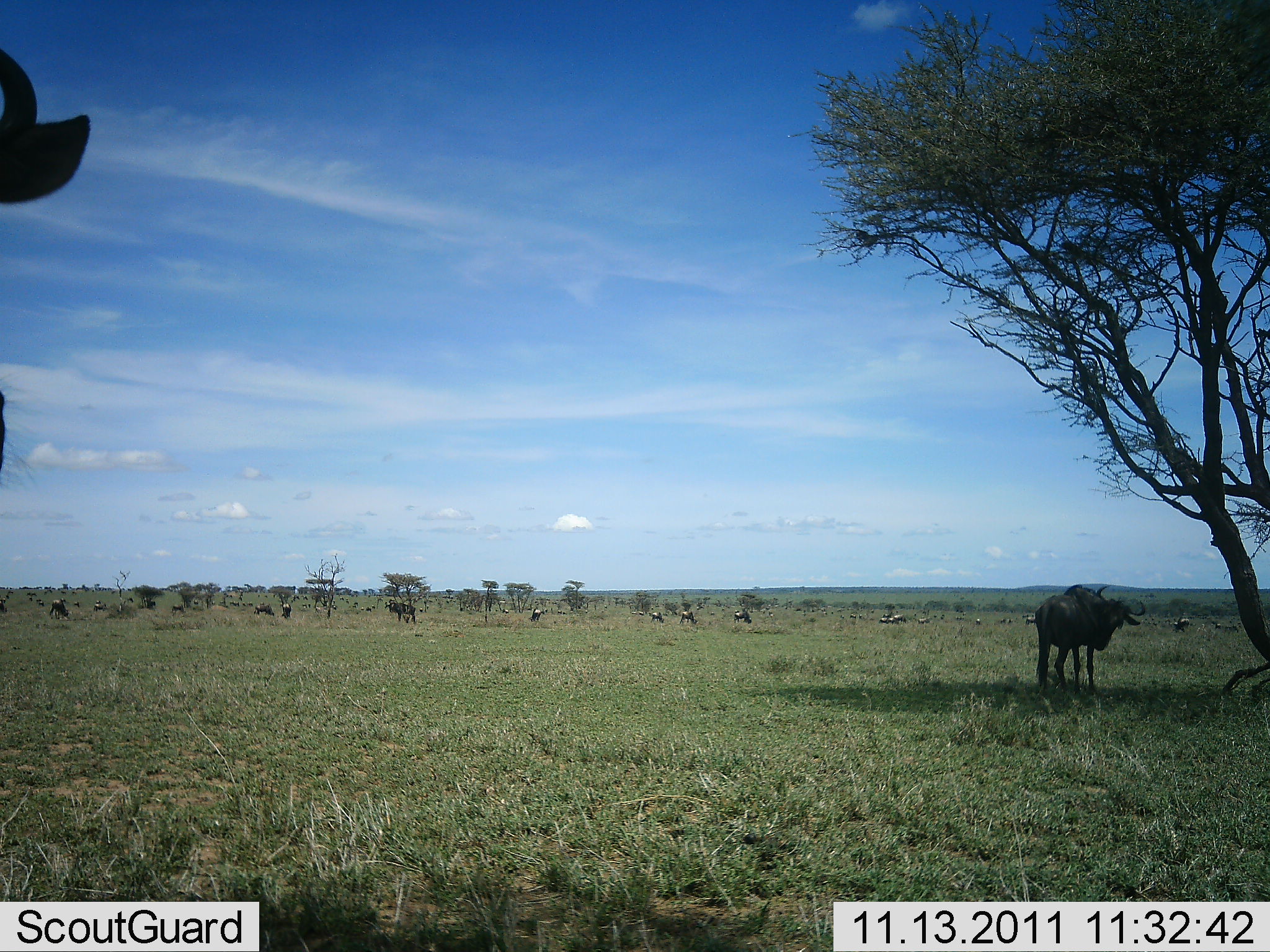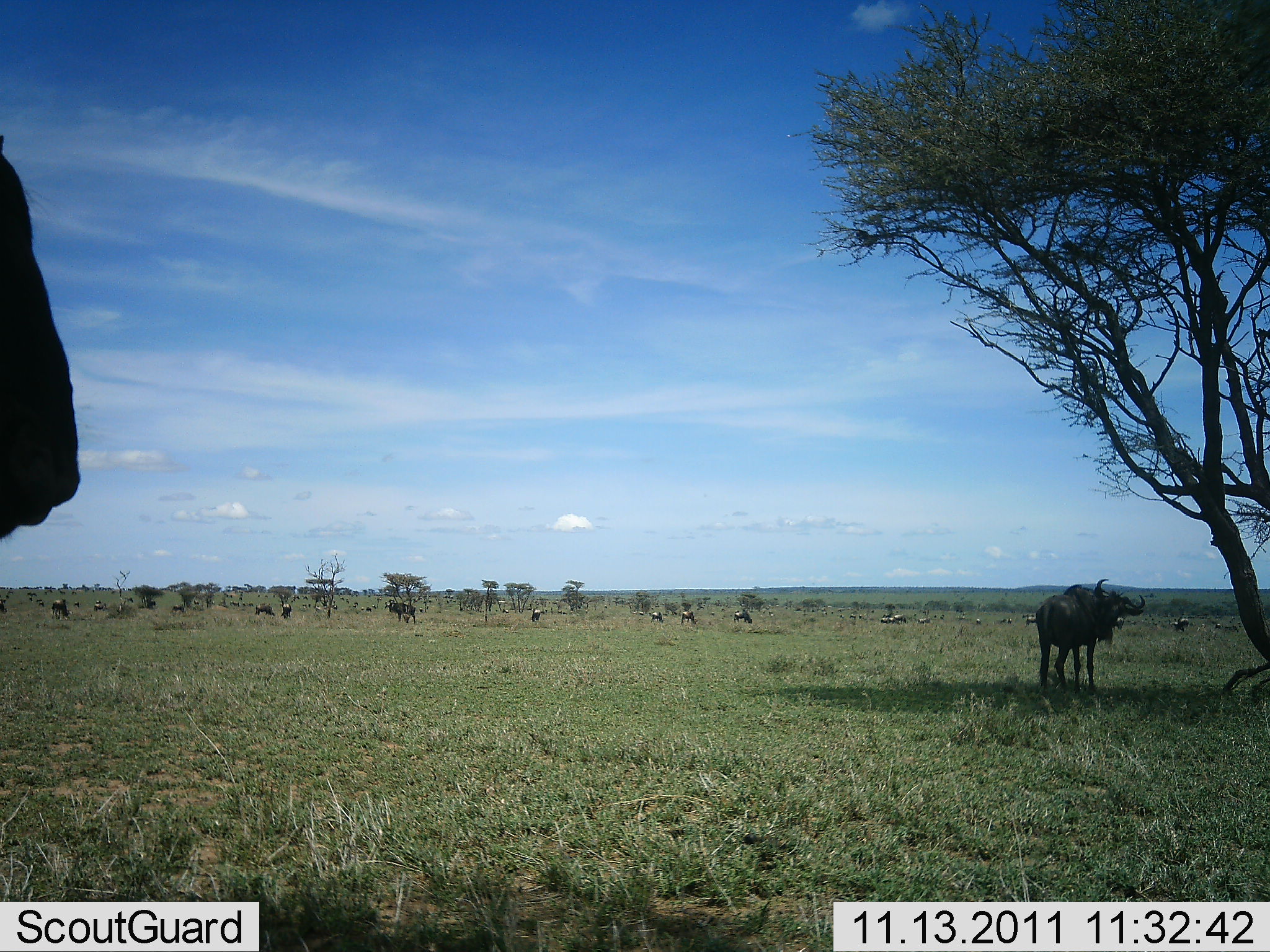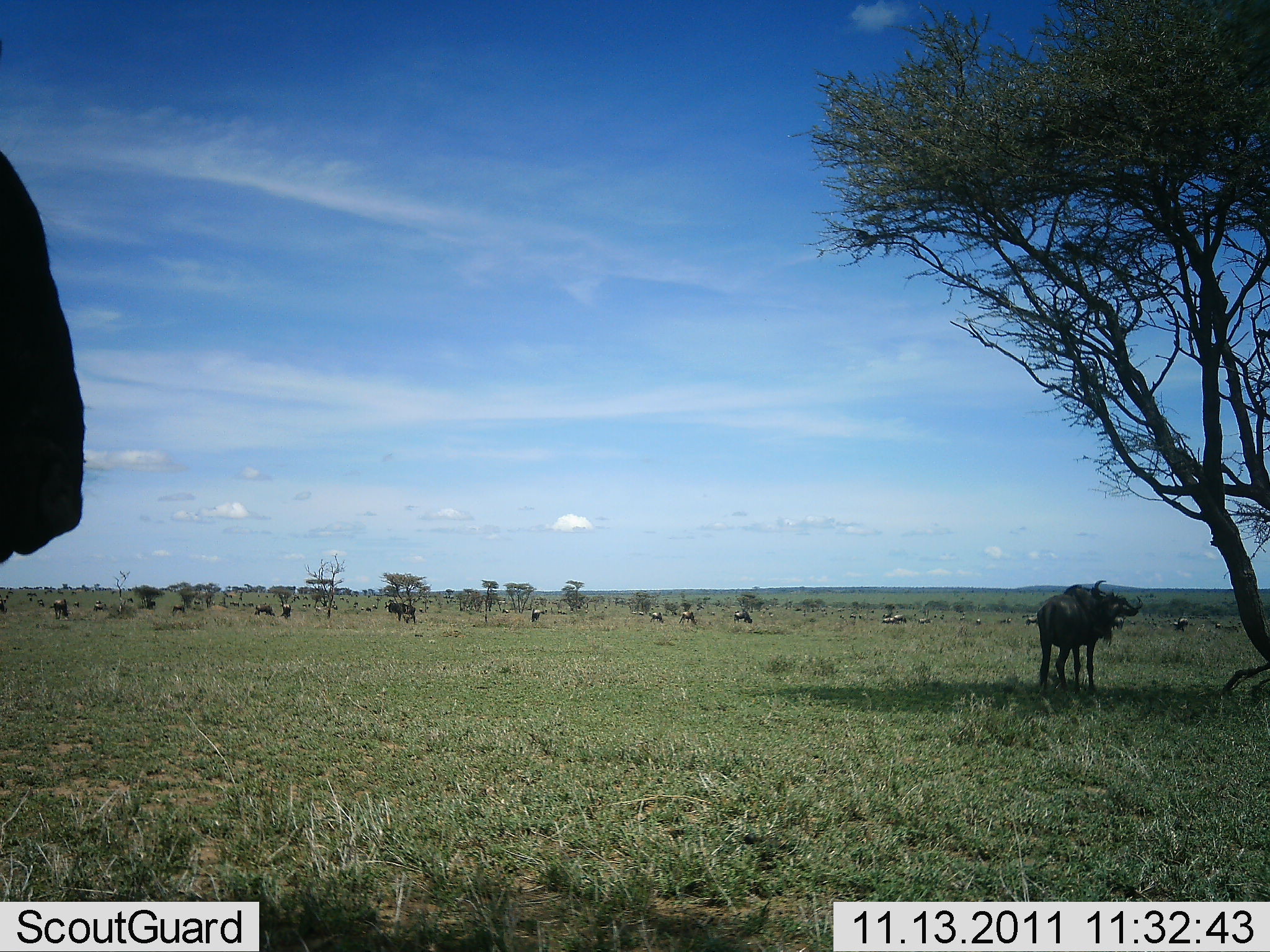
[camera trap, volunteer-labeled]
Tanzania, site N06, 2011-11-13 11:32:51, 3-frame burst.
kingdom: Animalia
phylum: Chordata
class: Mammalia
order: Artiodactyla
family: Bovidae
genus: Connochaetes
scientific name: Connochaetes taurinus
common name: blue wildebeest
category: wildebeest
Wildebeest (blue wildebeest) (Connochaetes taurinus), count 11-50. Behavior (volunteer vote fractions): standing 100%, resting 17%, moving 25%, interacting 8%. Young present (vote fraction): 0%. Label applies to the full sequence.